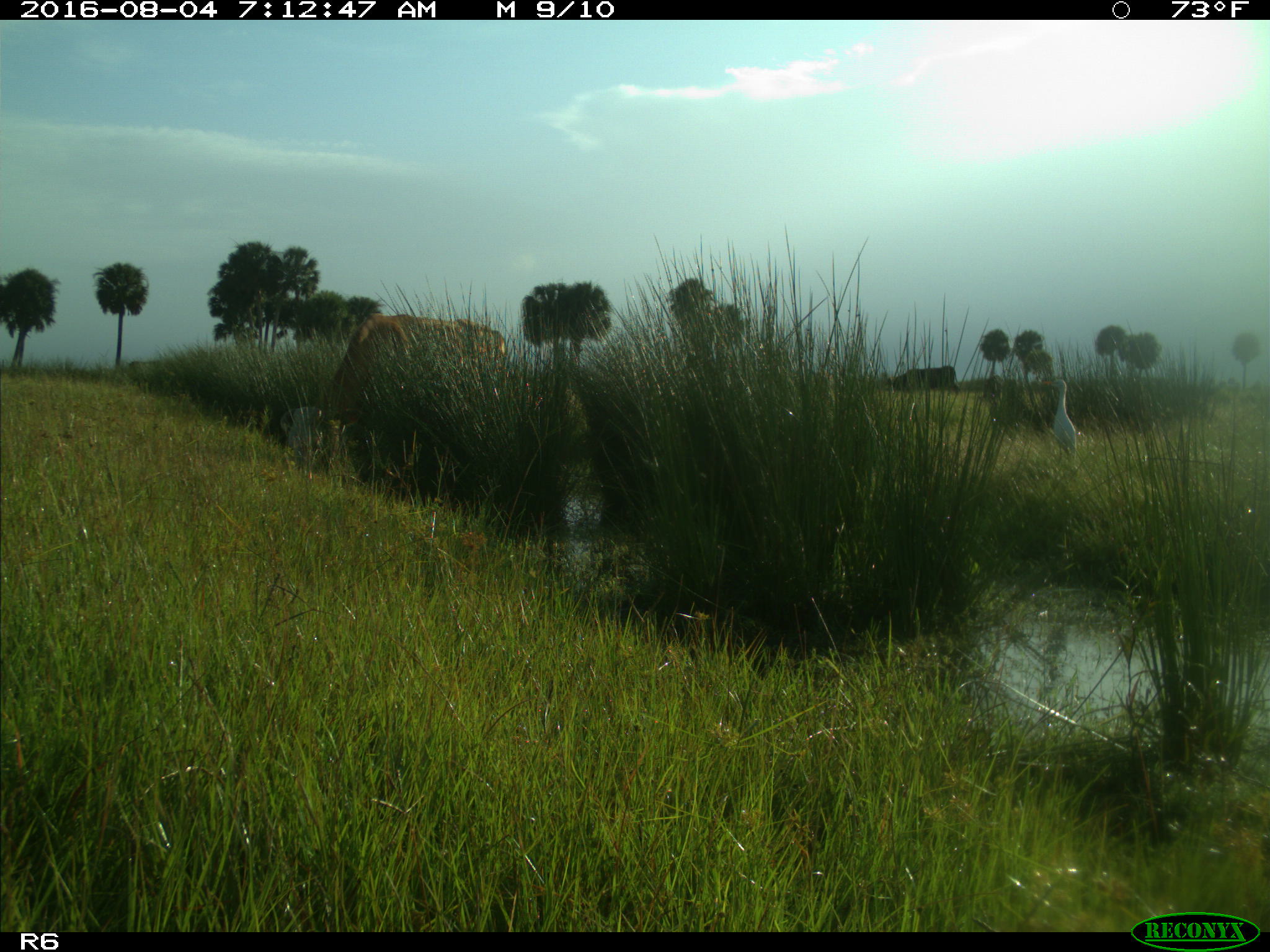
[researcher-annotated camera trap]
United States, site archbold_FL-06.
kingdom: Animalia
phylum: Chordata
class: Mammalia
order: Artiodactyla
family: Bovidae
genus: Bos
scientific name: Bos taurus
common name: domestic cow